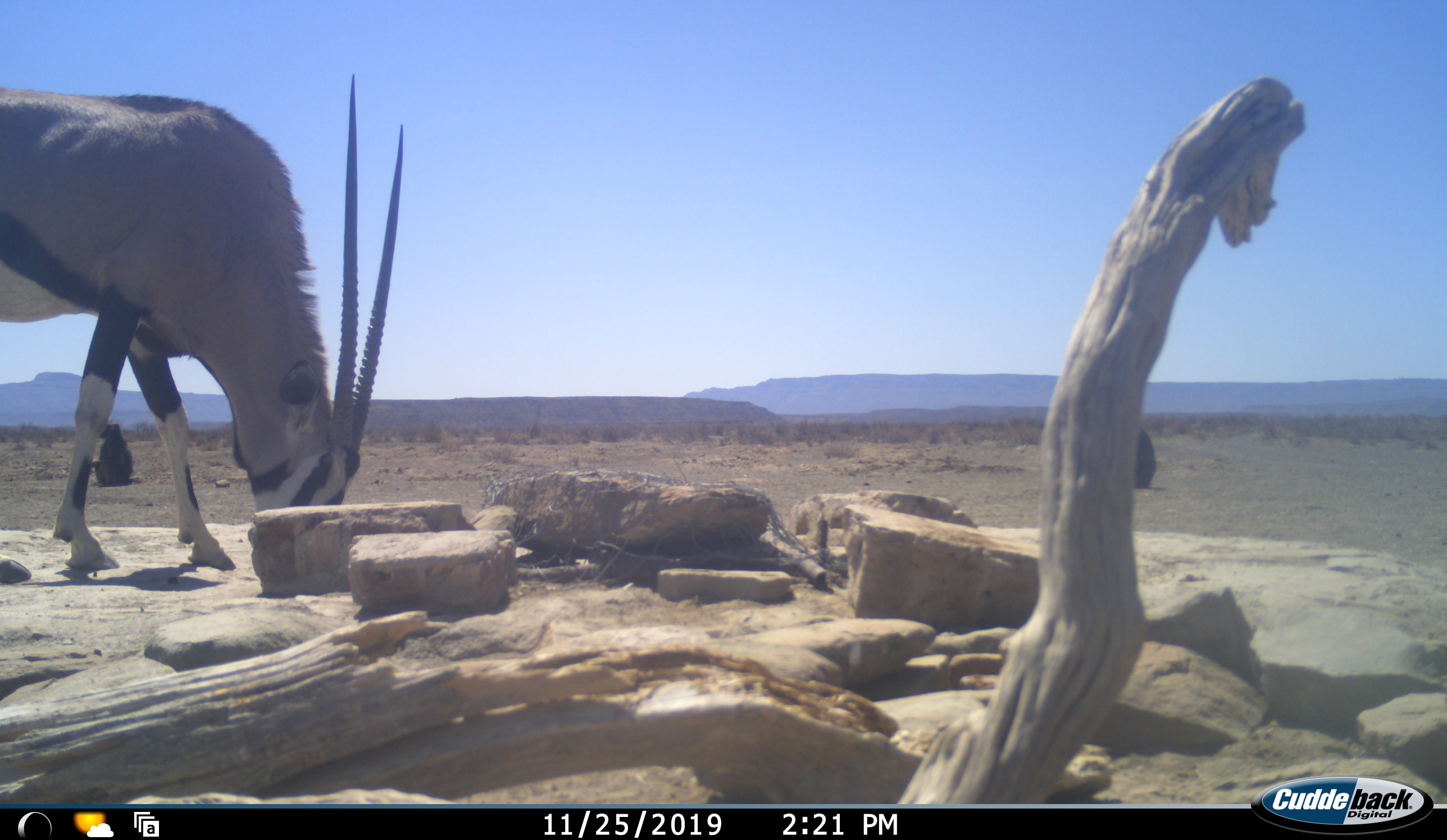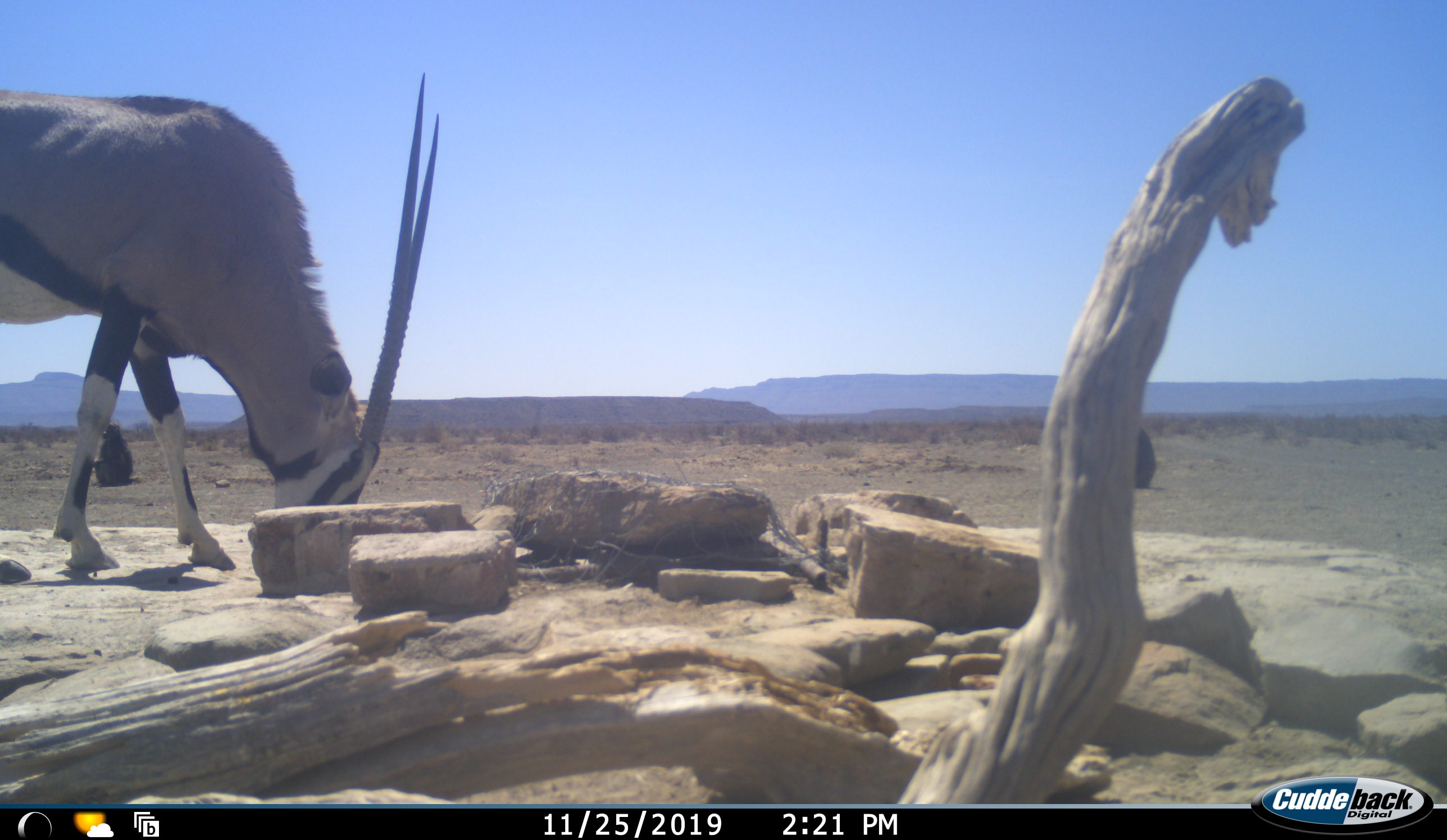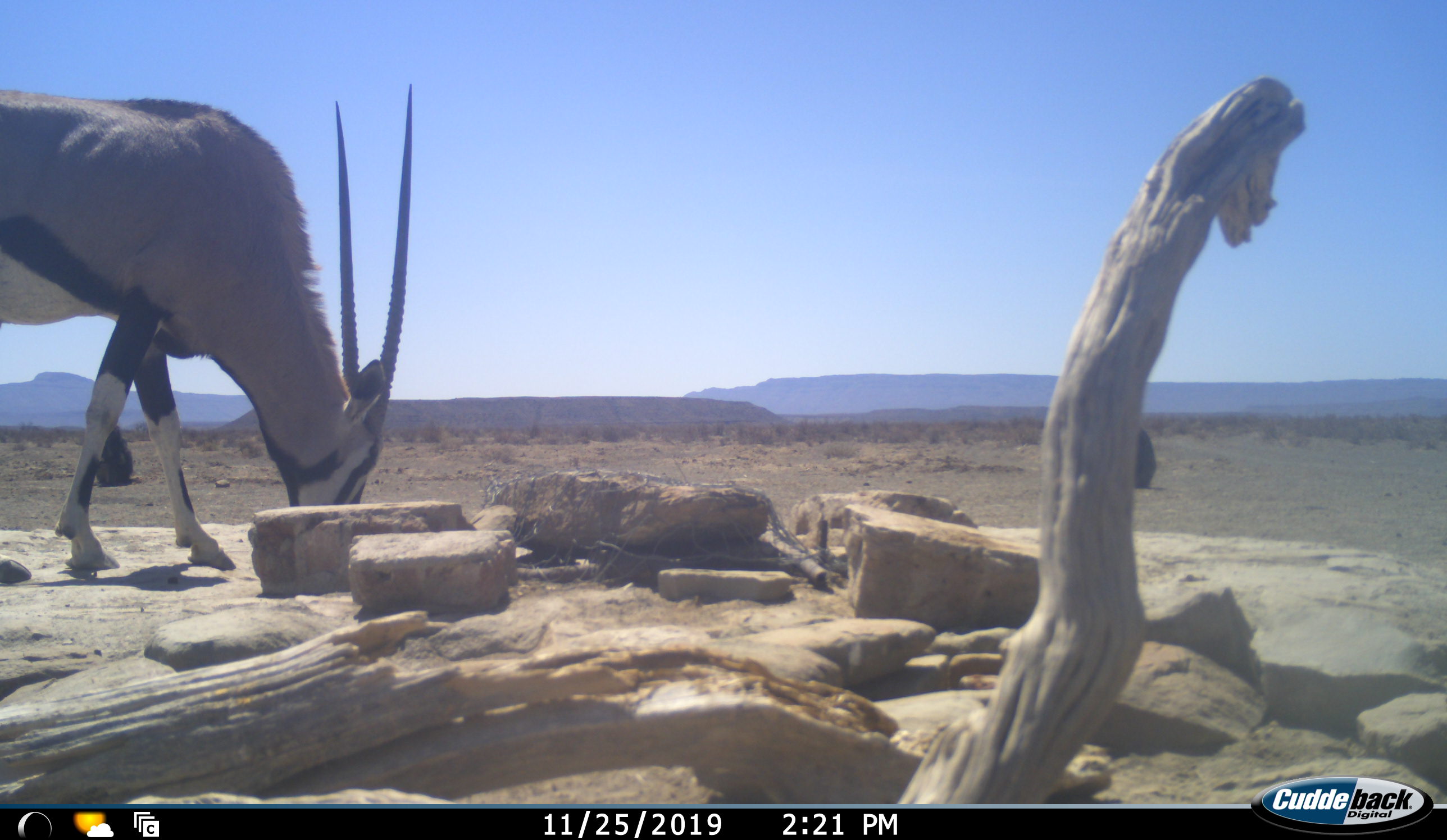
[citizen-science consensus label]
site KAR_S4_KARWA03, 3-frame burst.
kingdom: Animalia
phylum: Chordata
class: Mammalia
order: Primates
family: Cercopithecidae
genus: Papio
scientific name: Papio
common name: baboon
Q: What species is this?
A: Baboon (Papio).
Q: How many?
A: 2.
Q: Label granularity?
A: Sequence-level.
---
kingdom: Animalia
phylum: Chordata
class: Mammalia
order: Artiodactyla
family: Bovidae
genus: Oryx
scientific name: Oryx gazella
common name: gemsbok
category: oryx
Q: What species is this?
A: Oryx (gemsbok) (Oryx gazella).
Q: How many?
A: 1.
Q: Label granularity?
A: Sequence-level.